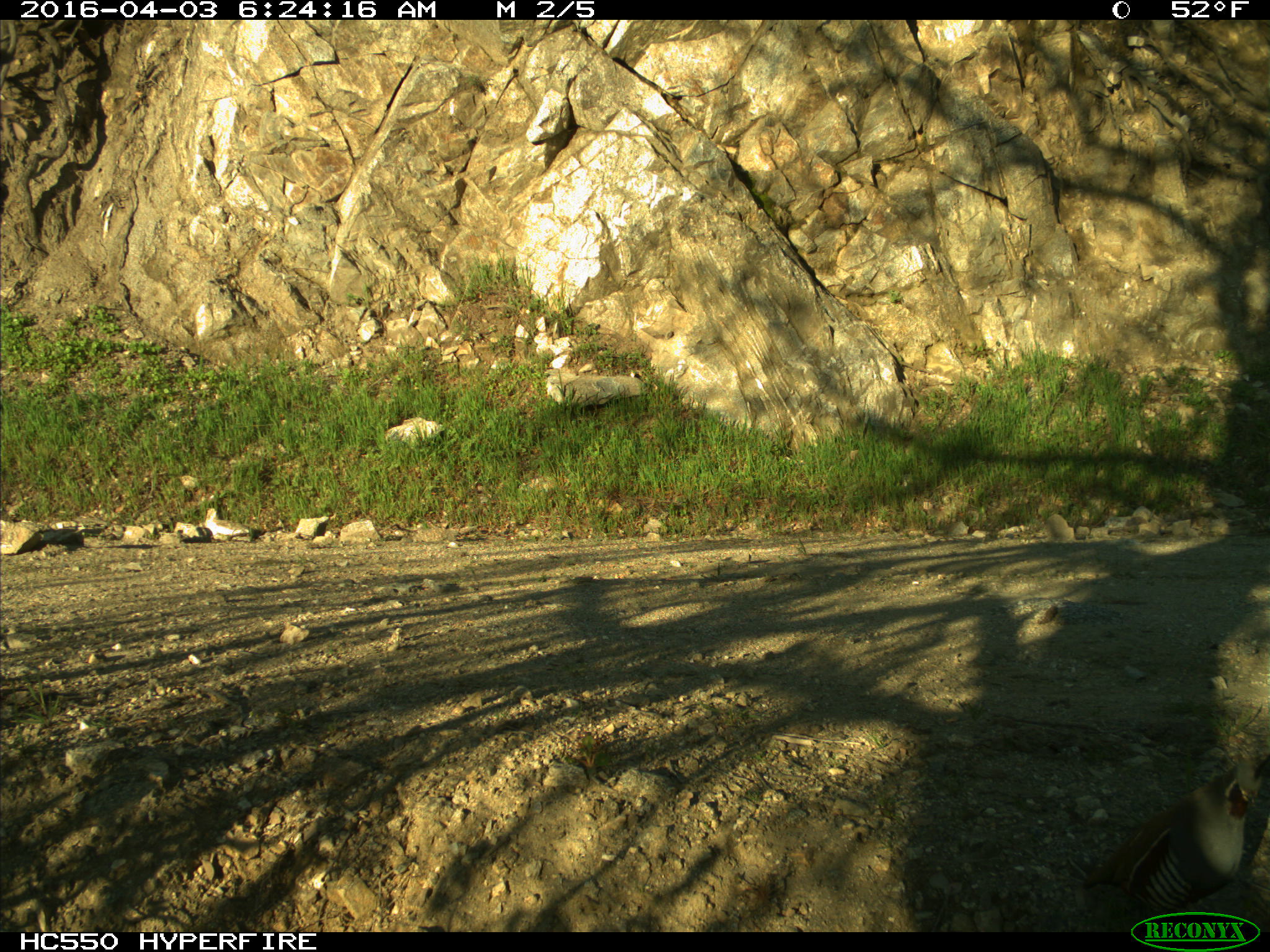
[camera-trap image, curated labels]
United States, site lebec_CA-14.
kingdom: Animalia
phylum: Chordata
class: Aves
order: Galliformes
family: Odontophoridae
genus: Callipepla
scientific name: Callipepla californica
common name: california quail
Callipepla californica (california quail).